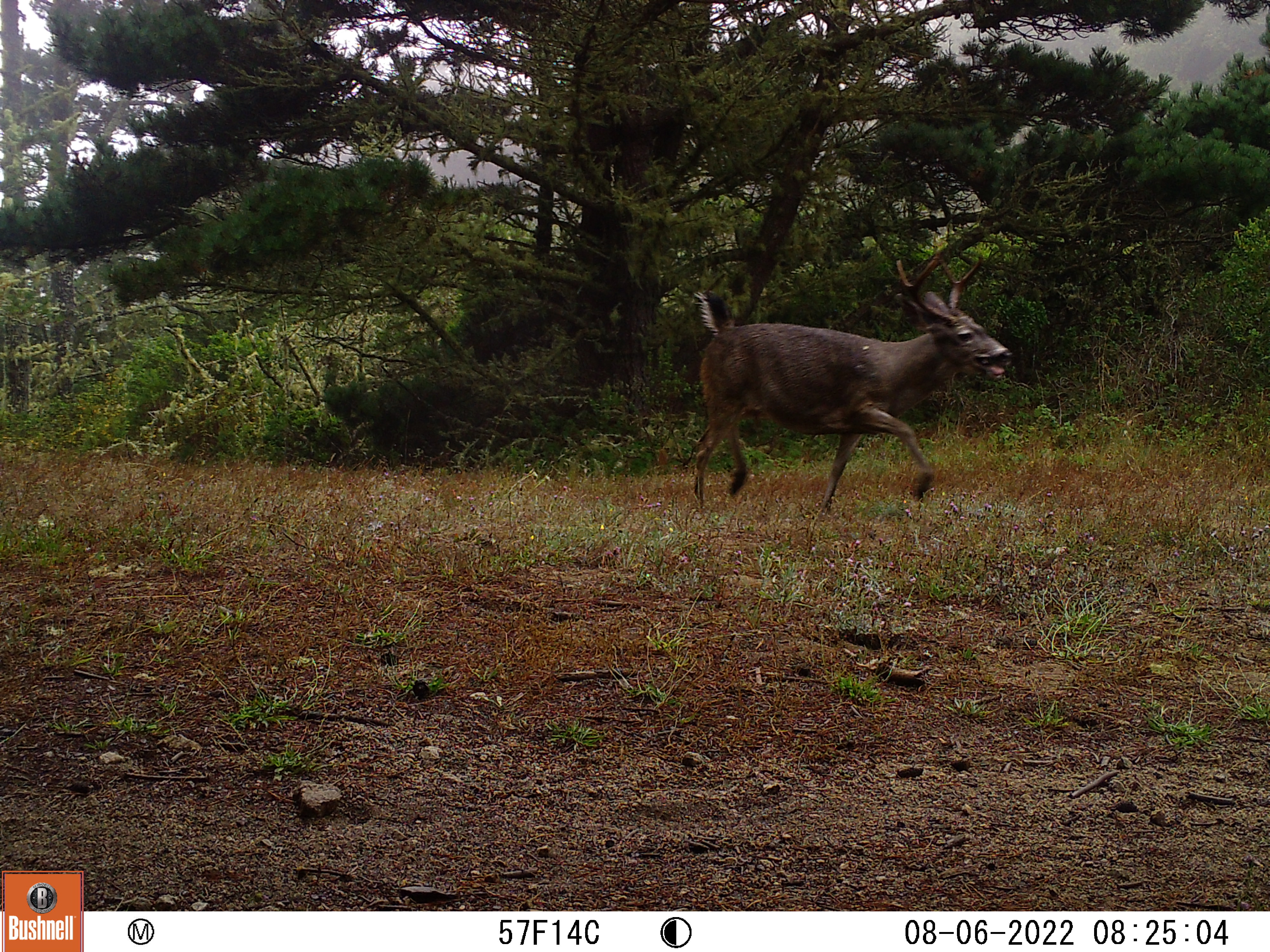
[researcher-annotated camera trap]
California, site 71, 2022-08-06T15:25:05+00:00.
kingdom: Animalia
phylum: Chordata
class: Mammalia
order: Artiodactyla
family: Cervidae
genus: Odocoileus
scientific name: Odocoileus hemionus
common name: mule deer